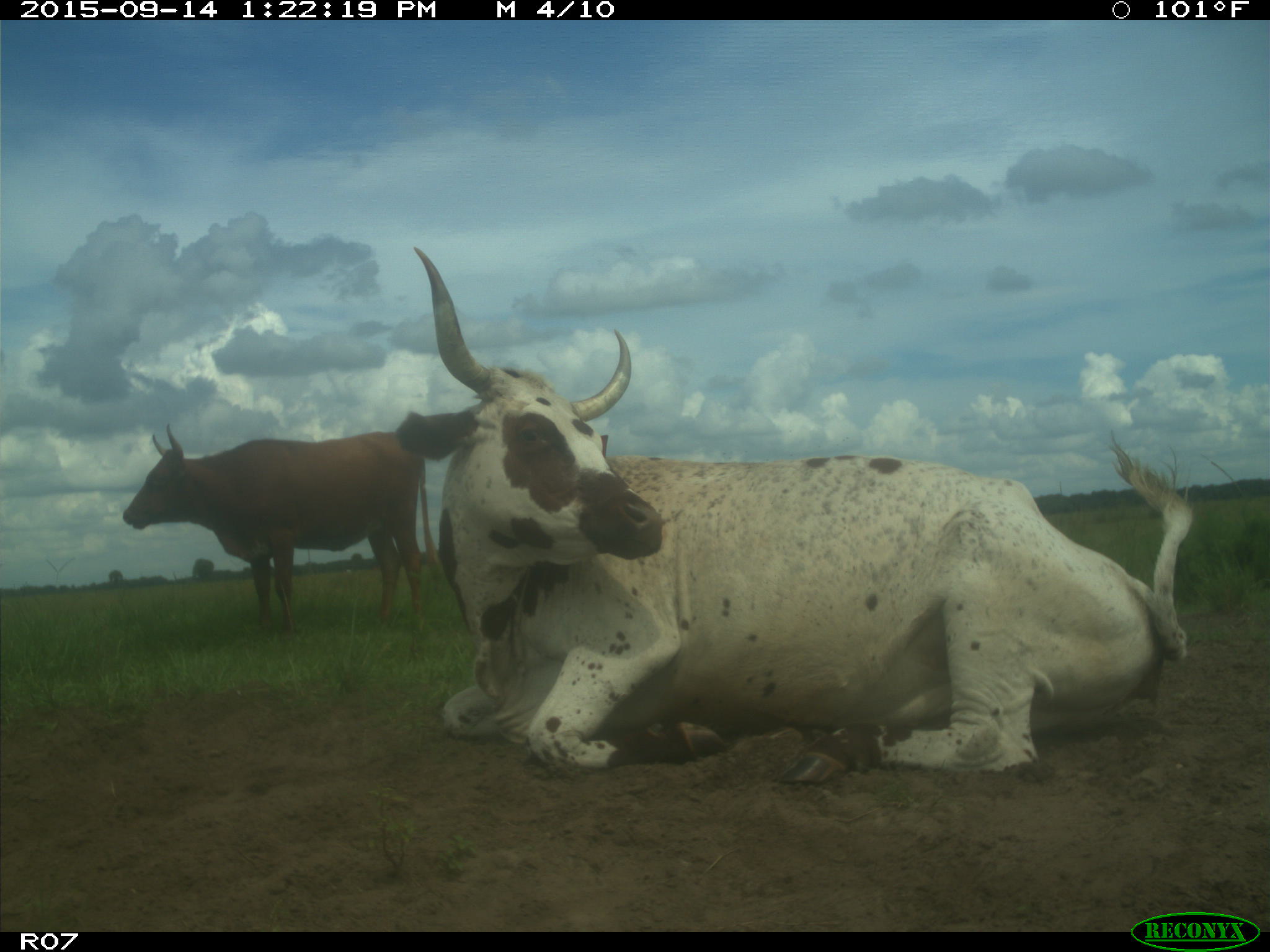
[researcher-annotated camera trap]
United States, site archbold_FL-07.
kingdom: Animalia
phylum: Chordata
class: Mammalia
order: Artiodactyla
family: Bovidae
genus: Bos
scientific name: Bos taurus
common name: domestic cow